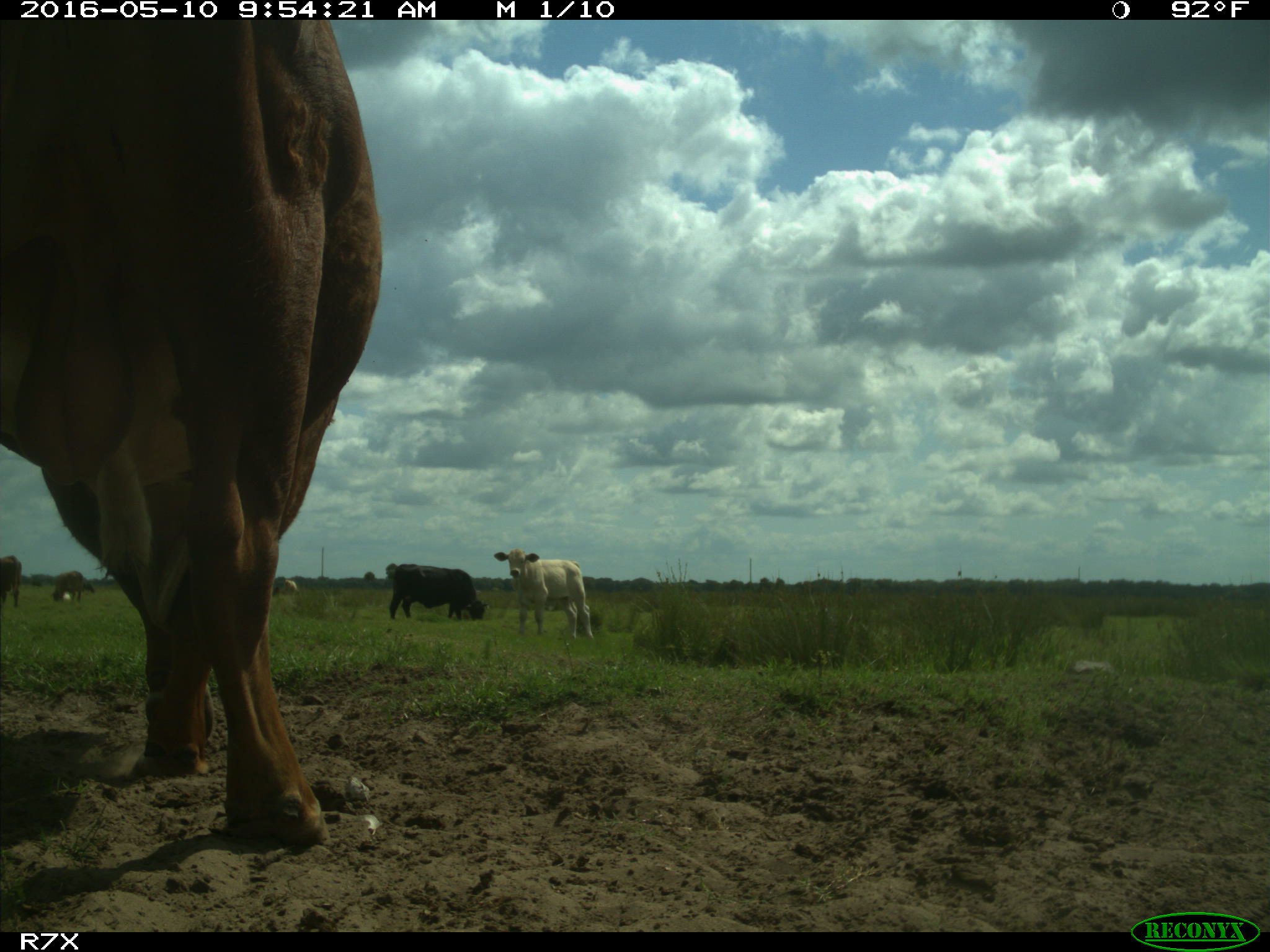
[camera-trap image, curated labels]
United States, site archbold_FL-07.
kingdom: Animalia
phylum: Chordata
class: Mammalia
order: Artiodactyla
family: Bovidae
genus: Bos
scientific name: Bos taurus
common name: domestic cow